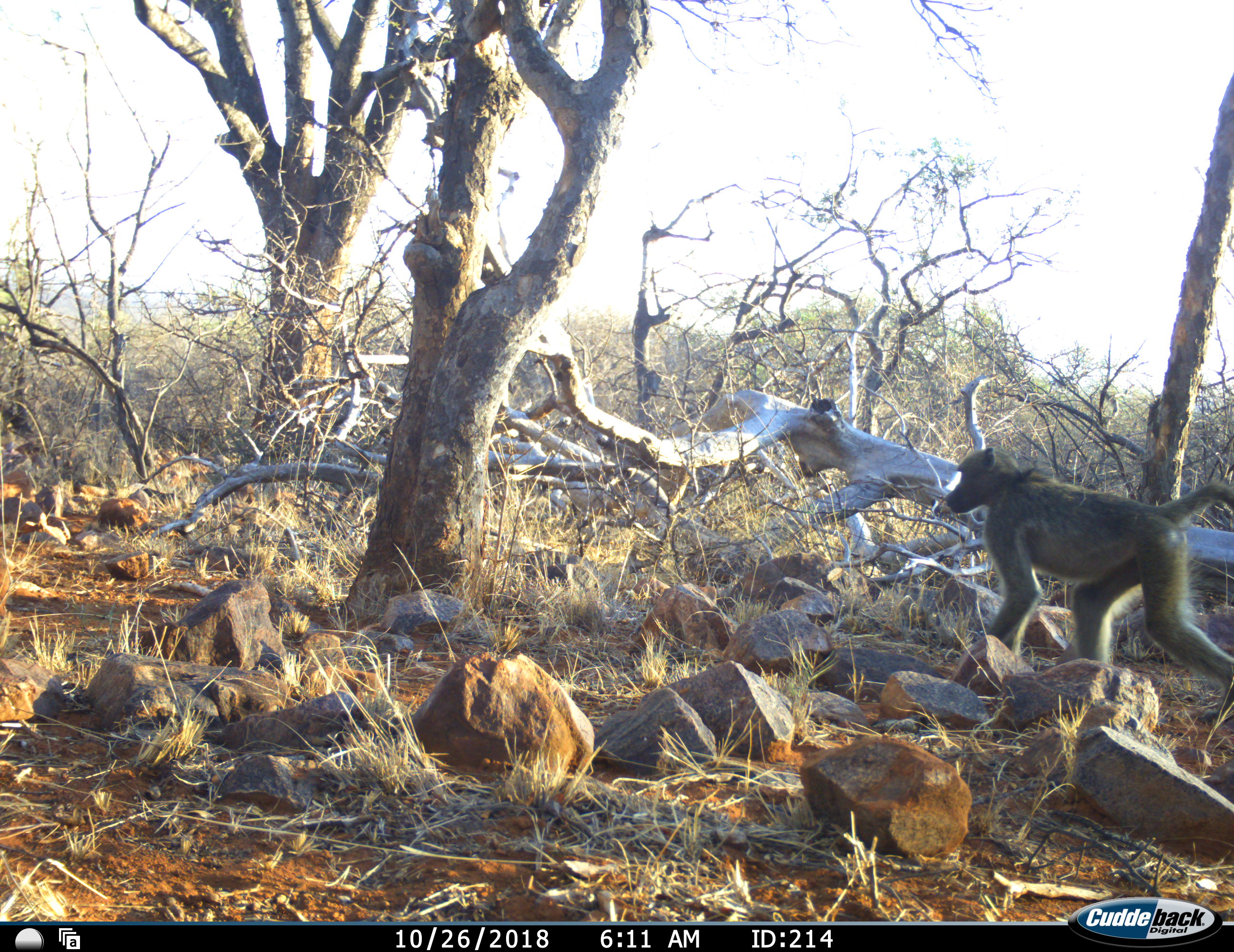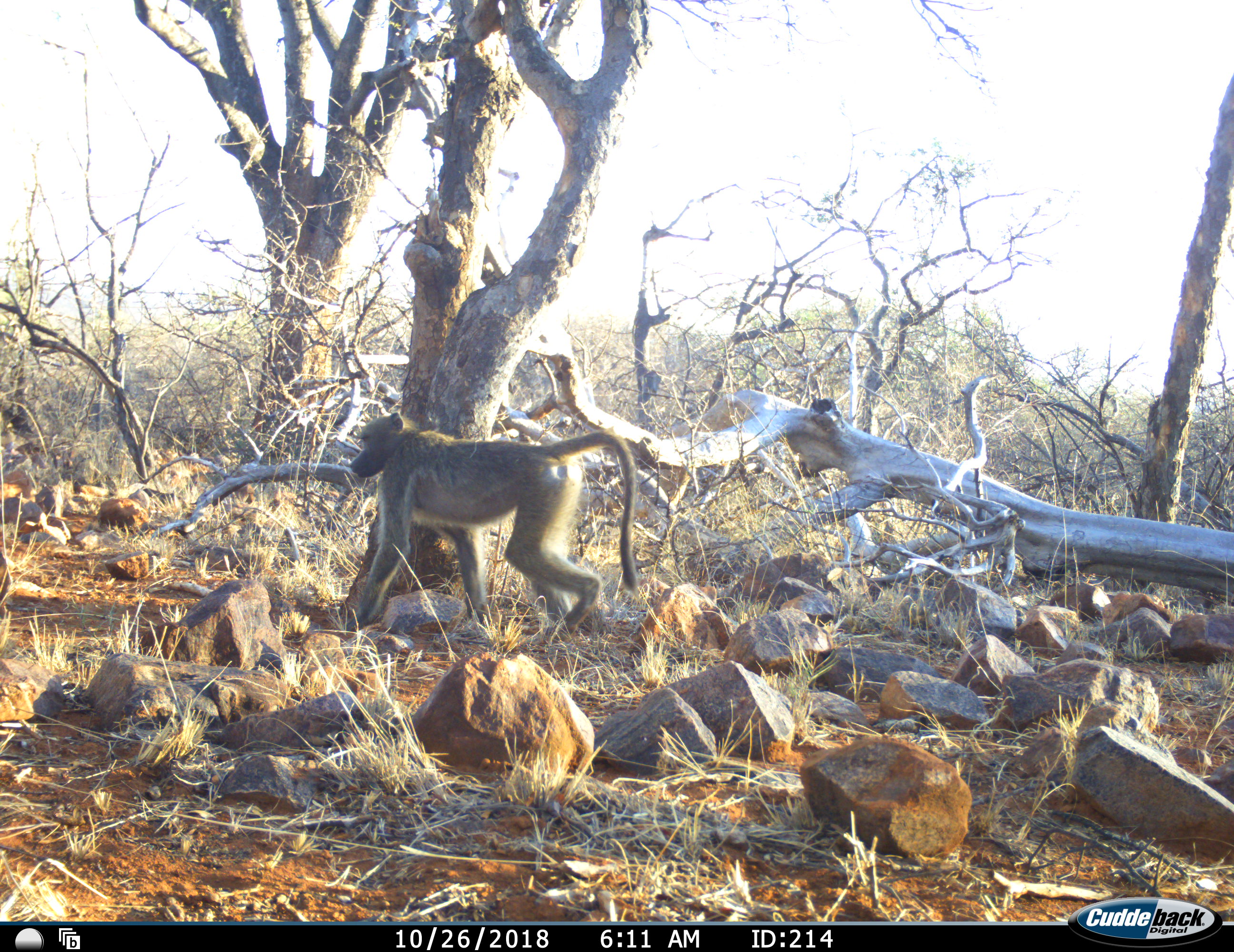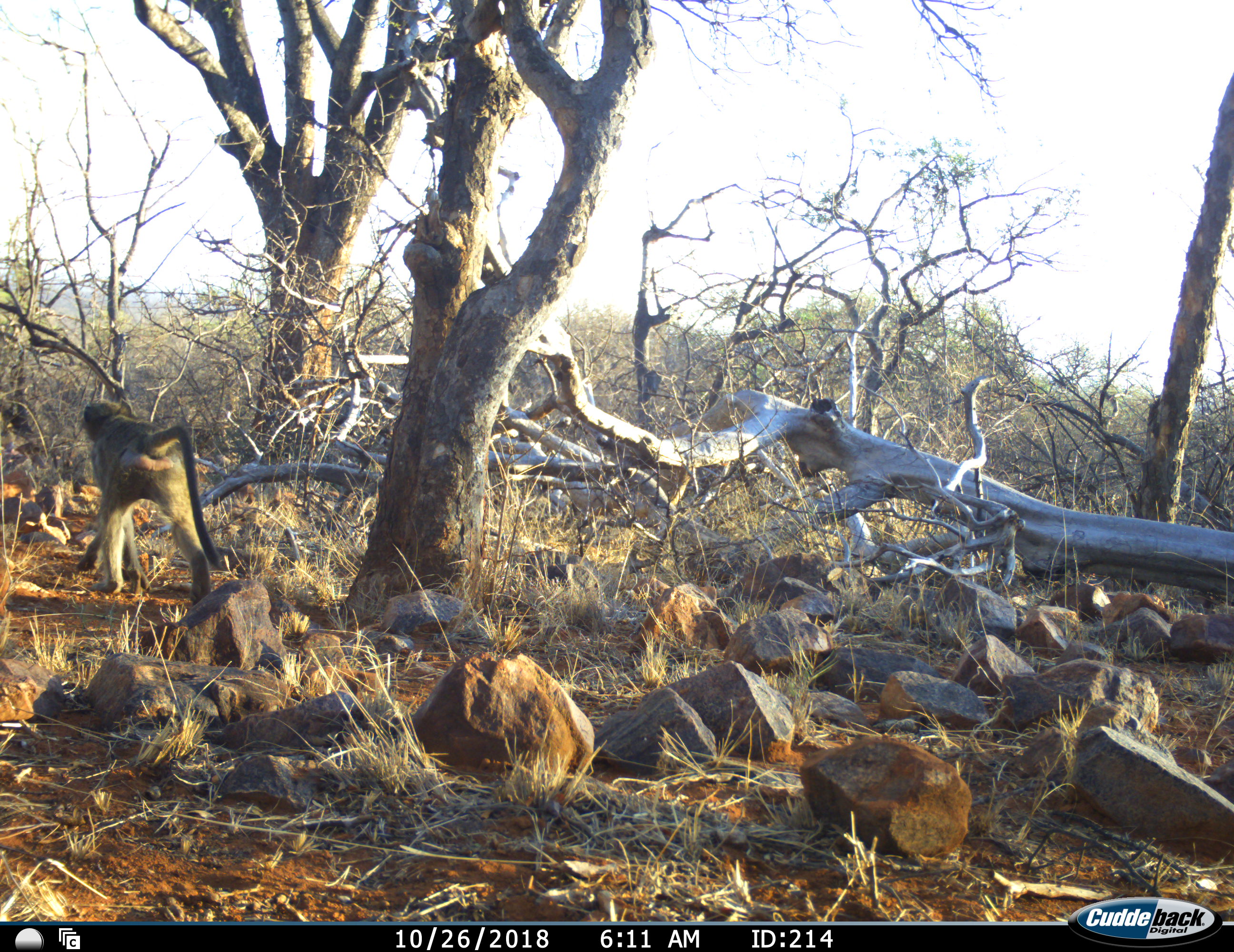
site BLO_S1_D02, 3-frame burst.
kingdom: Animalia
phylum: Chordata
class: Mammalia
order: Primates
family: Cercopithecidae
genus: Papio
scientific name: Papio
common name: baboon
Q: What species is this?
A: Baboon (Papio).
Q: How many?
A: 1.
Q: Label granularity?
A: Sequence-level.